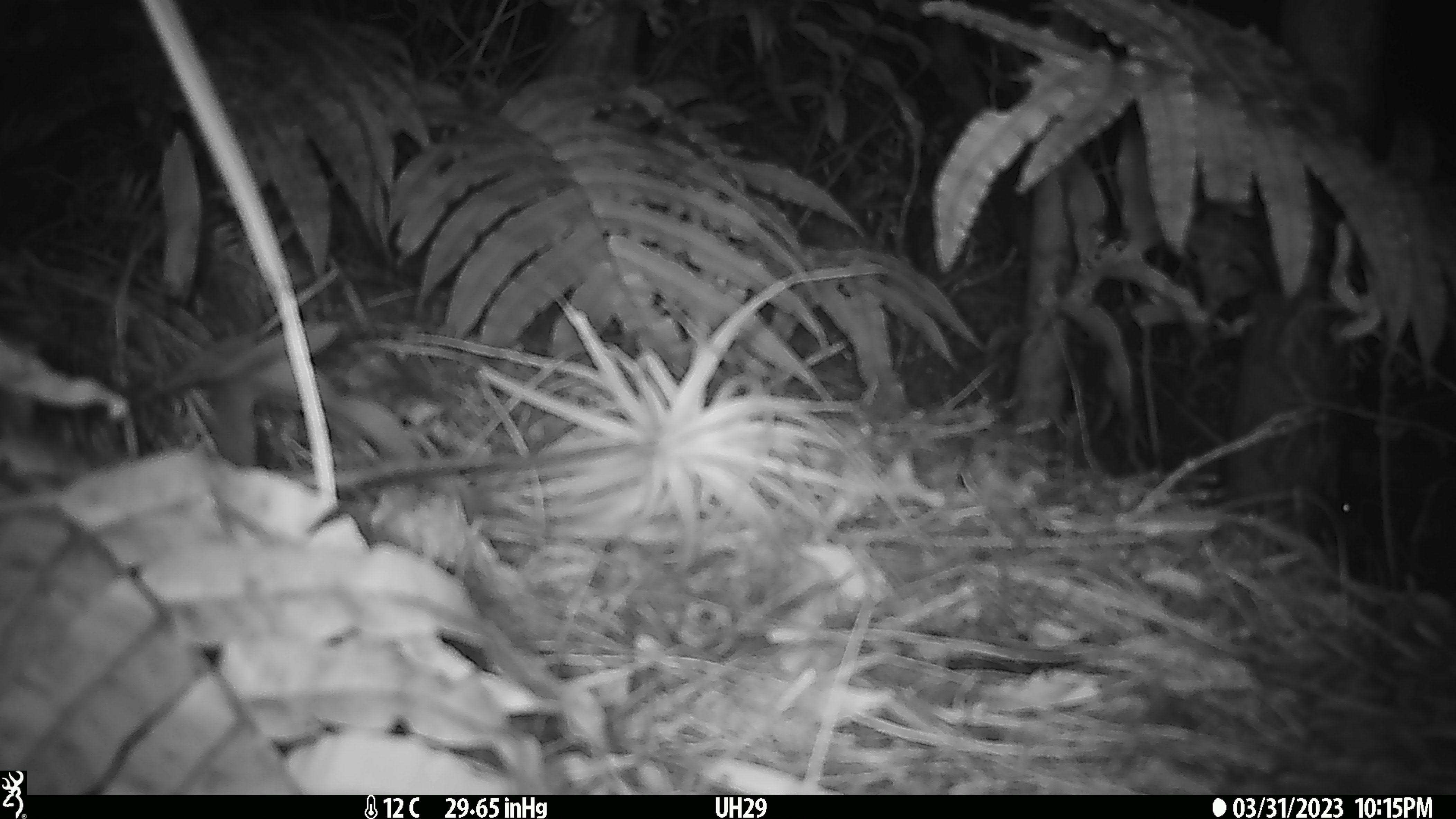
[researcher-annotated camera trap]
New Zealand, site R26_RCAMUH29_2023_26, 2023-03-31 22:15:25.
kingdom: Animalia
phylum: Chordata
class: Mammalia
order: Rodentia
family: Muridae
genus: Mus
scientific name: Mus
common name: mouse